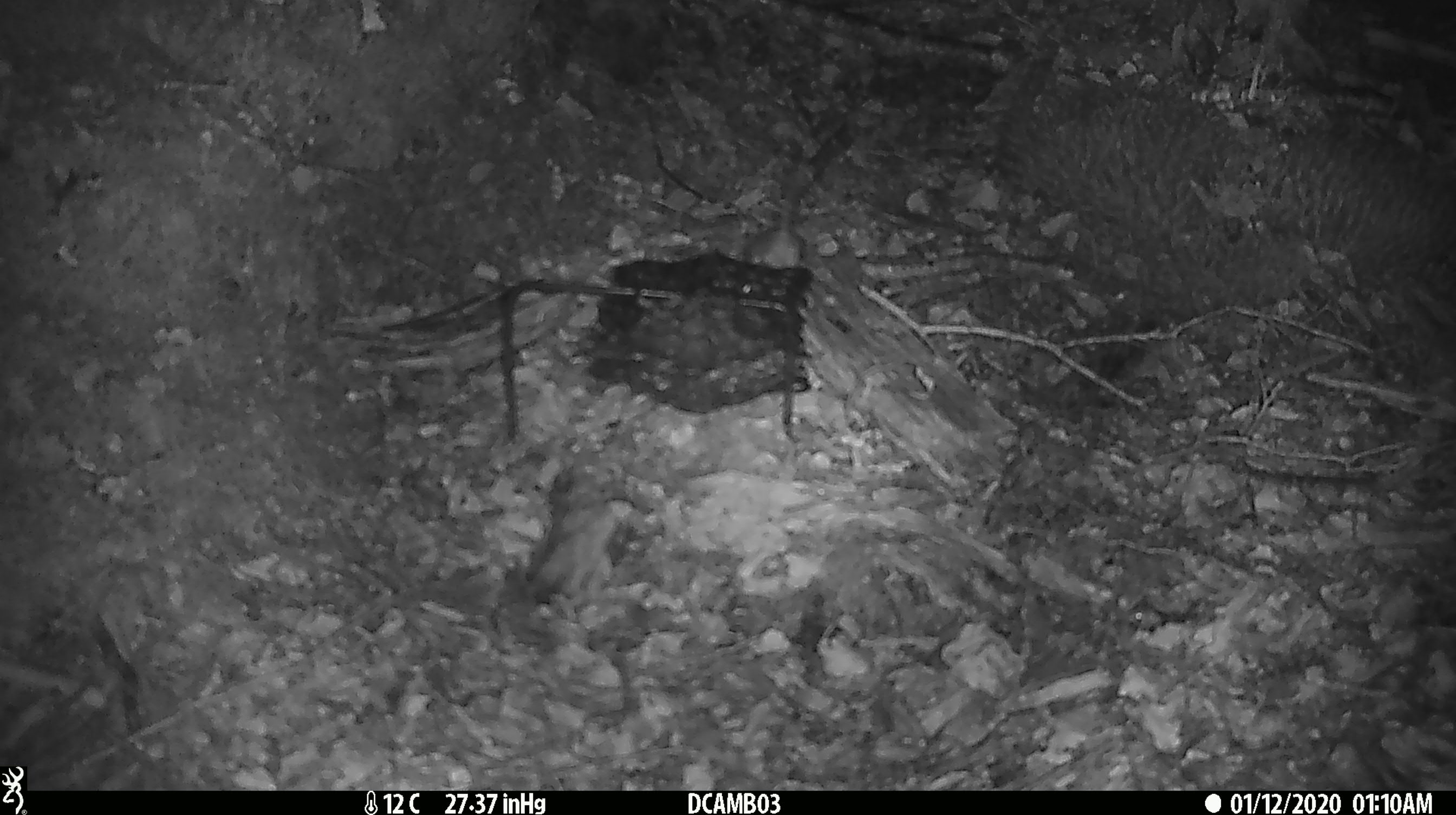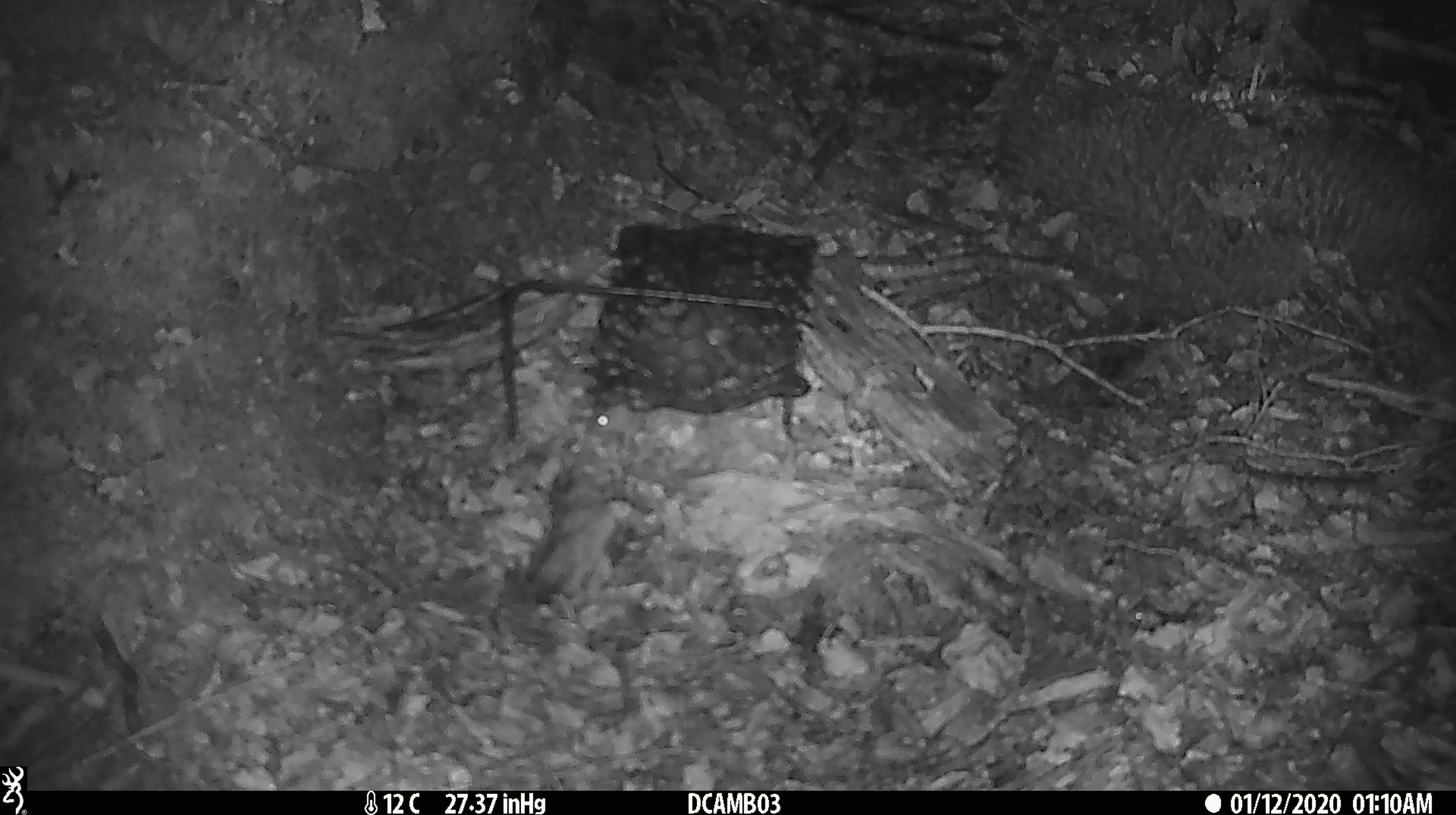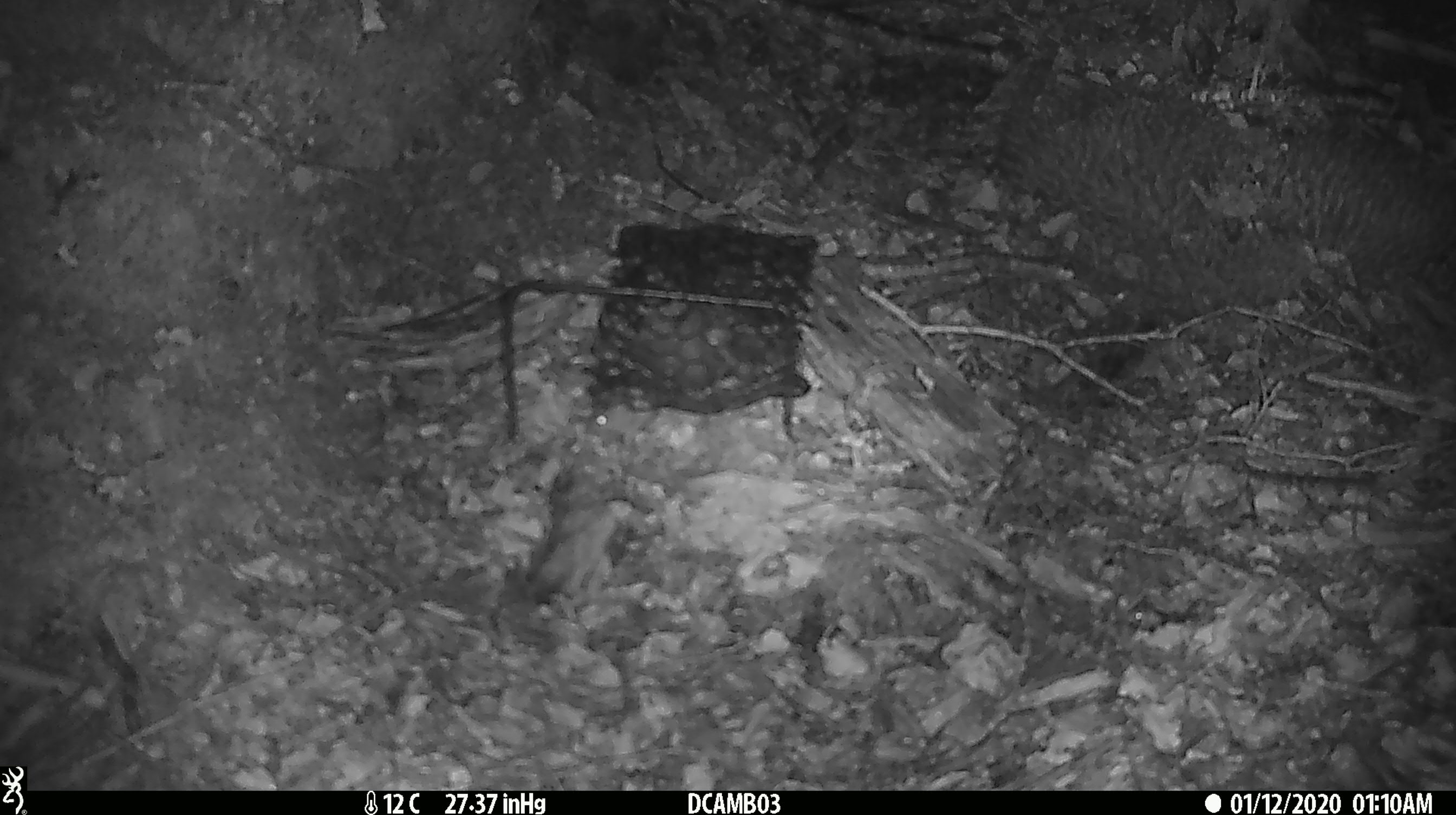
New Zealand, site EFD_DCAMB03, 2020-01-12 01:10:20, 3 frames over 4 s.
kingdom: Animalia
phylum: Chordata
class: Mammalia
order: Rodentia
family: Muridae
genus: Mus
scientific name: Mus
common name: mouse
Mouse (Mus).